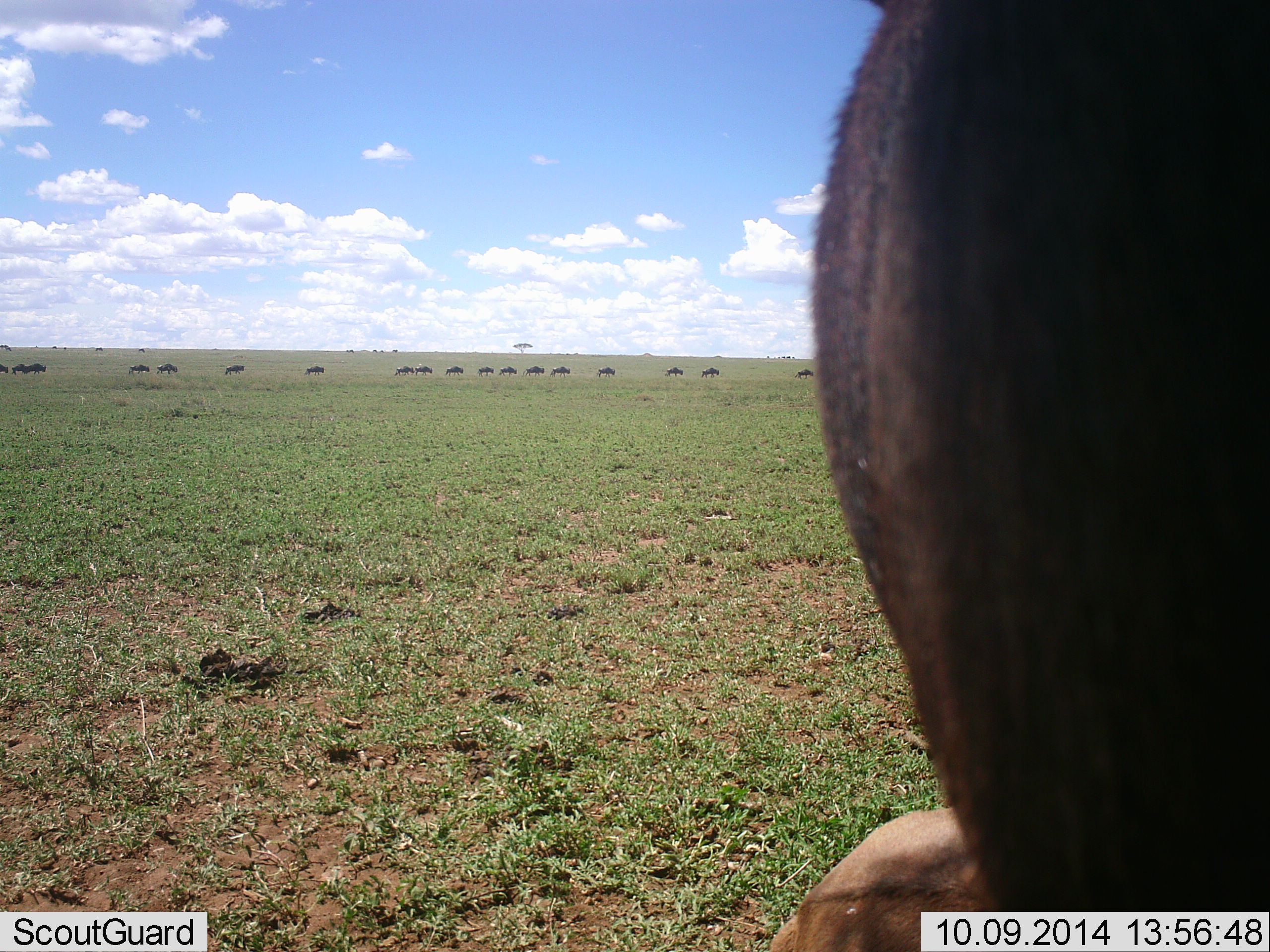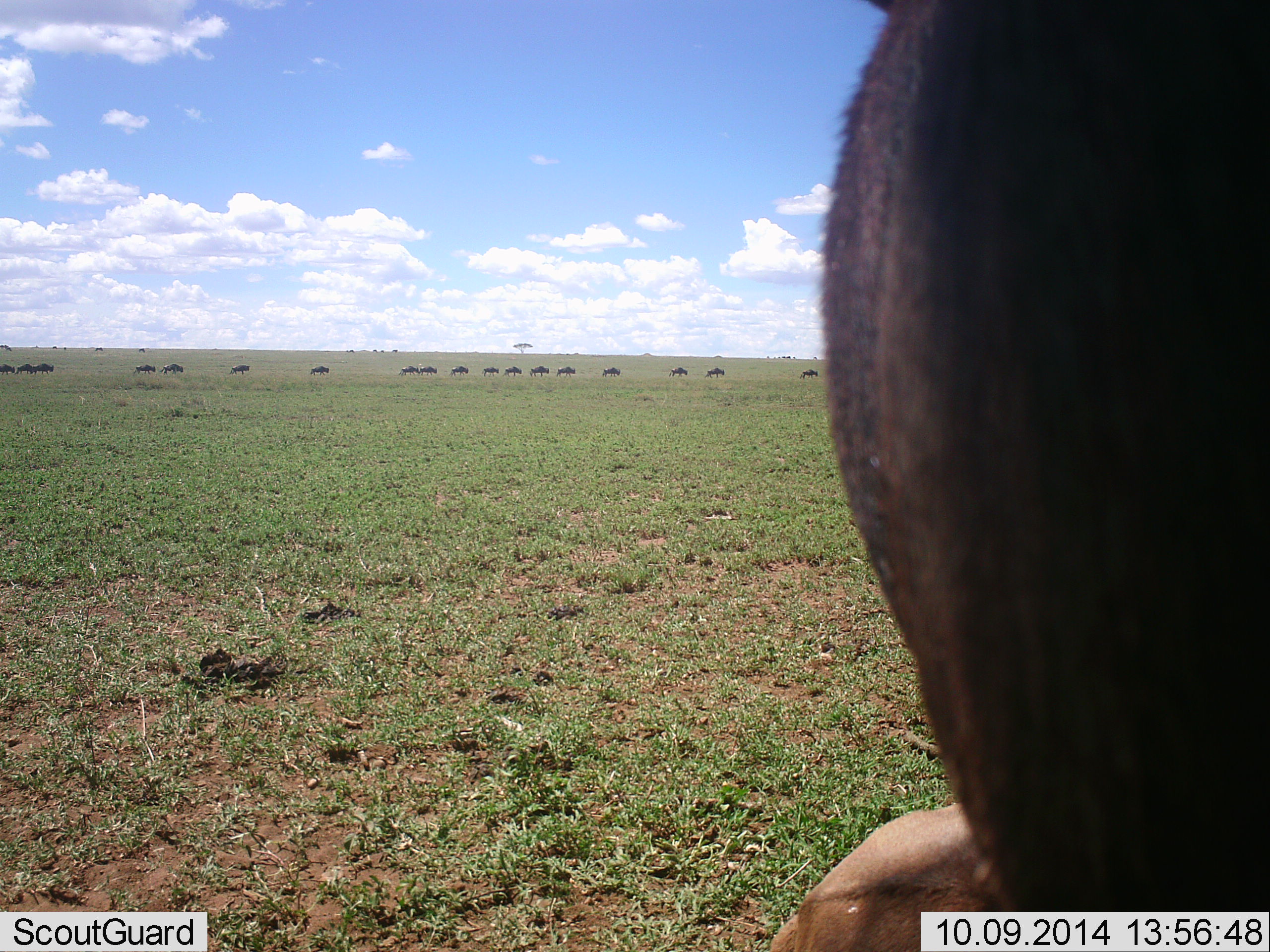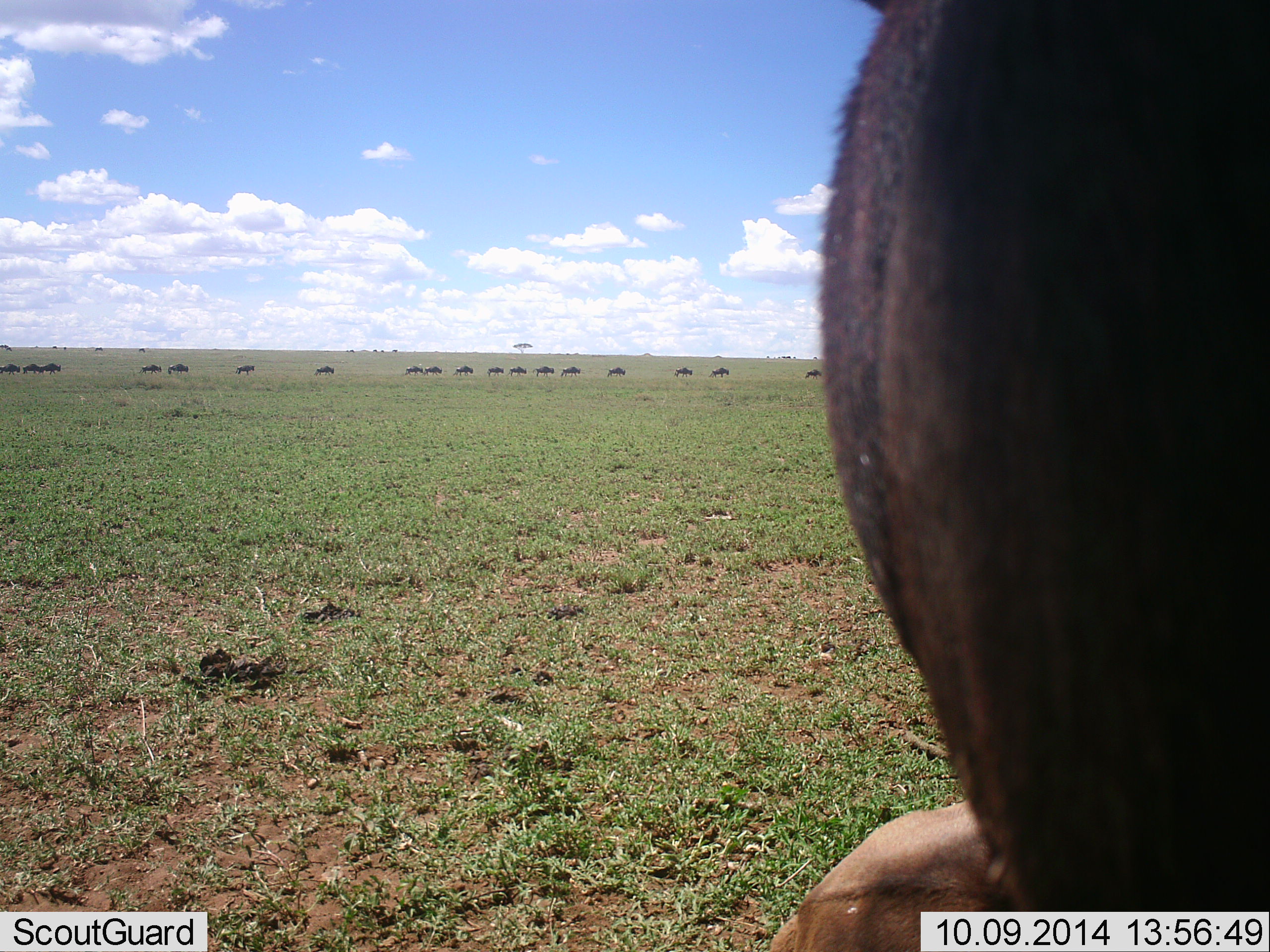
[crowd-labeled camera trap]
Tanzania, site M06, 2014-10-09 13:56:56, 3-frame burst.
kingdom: Animalia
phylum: Chordata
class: Mammalia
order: Artiodactyla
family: Bovidae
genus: Connochaetes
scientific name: Connochaetes taurinus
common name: blue wildebeest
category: wildebeest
Wildebeest (blue wildebeest) (Connochaetes taurinus), count 11-50. Behavior (volunteer vote fractions): standing 40%, resting 30%, moving 100%, interacting 10%. Young present (vote fraction): 10%. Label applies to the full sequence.